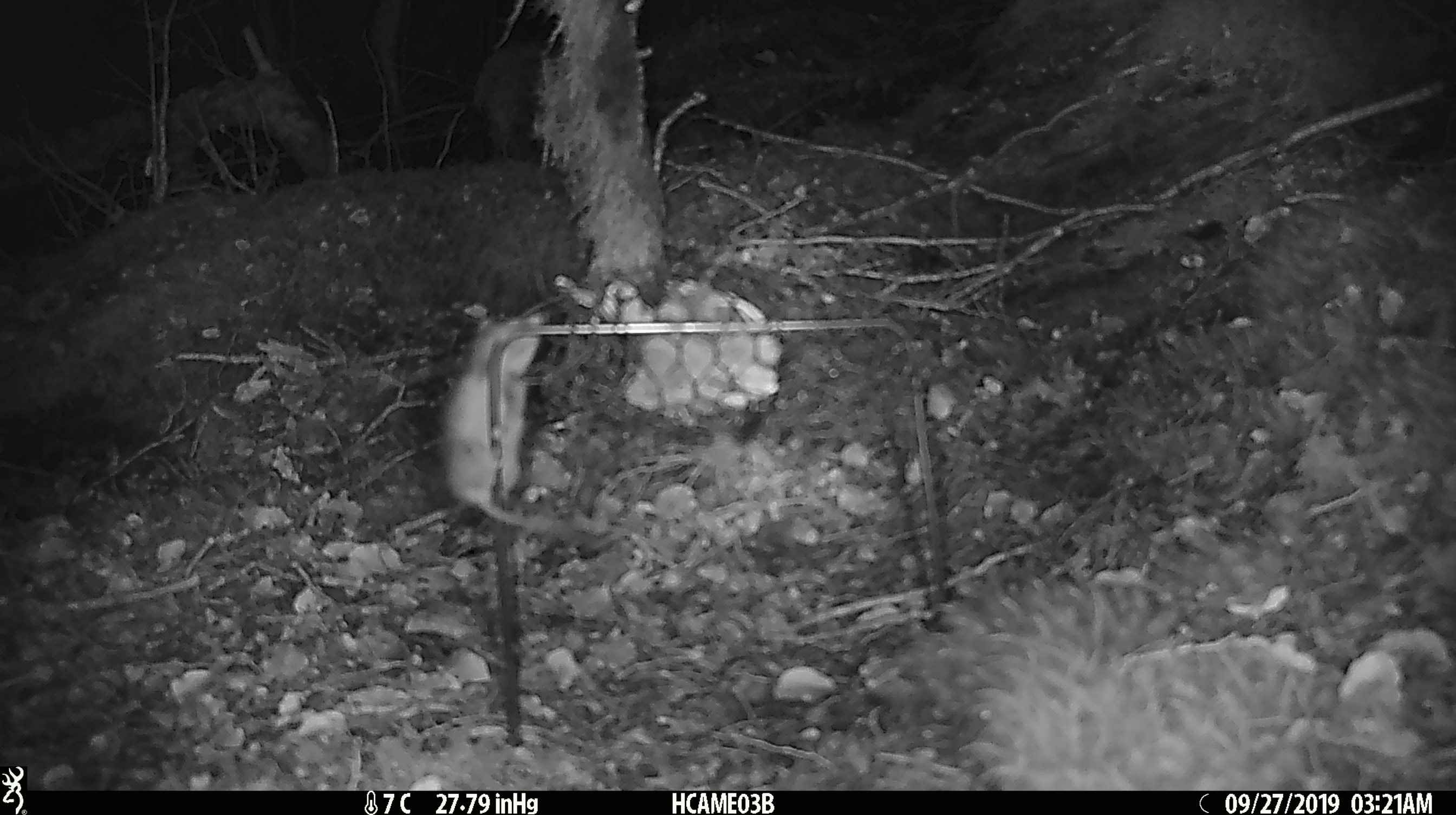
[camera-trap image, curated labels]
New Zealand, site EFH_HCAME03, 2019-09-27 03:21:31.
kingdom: Animalia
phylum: Chordata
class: Mammalia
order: Rodentia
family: Muridae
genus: Mus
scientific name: Mus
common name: mouse